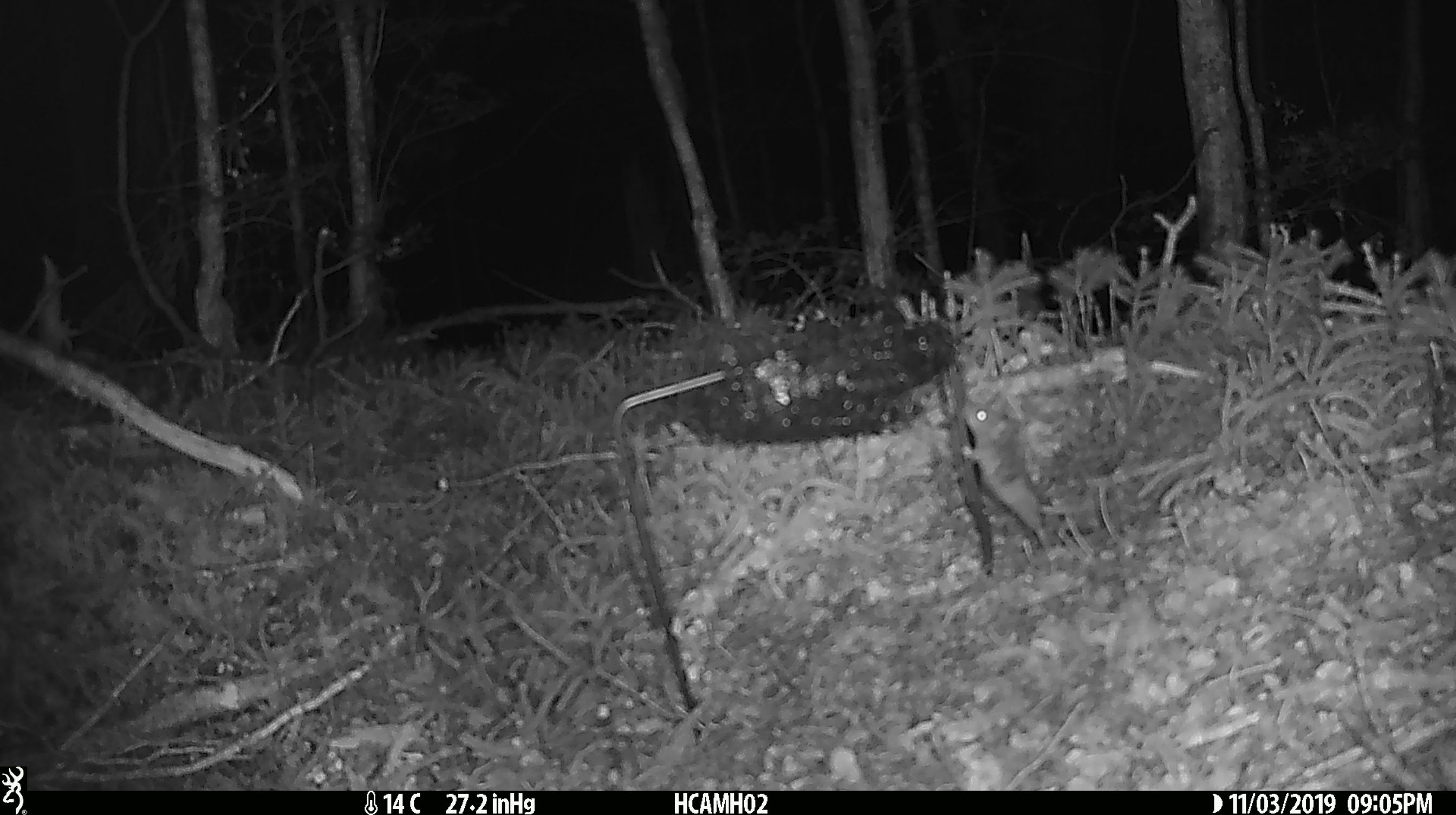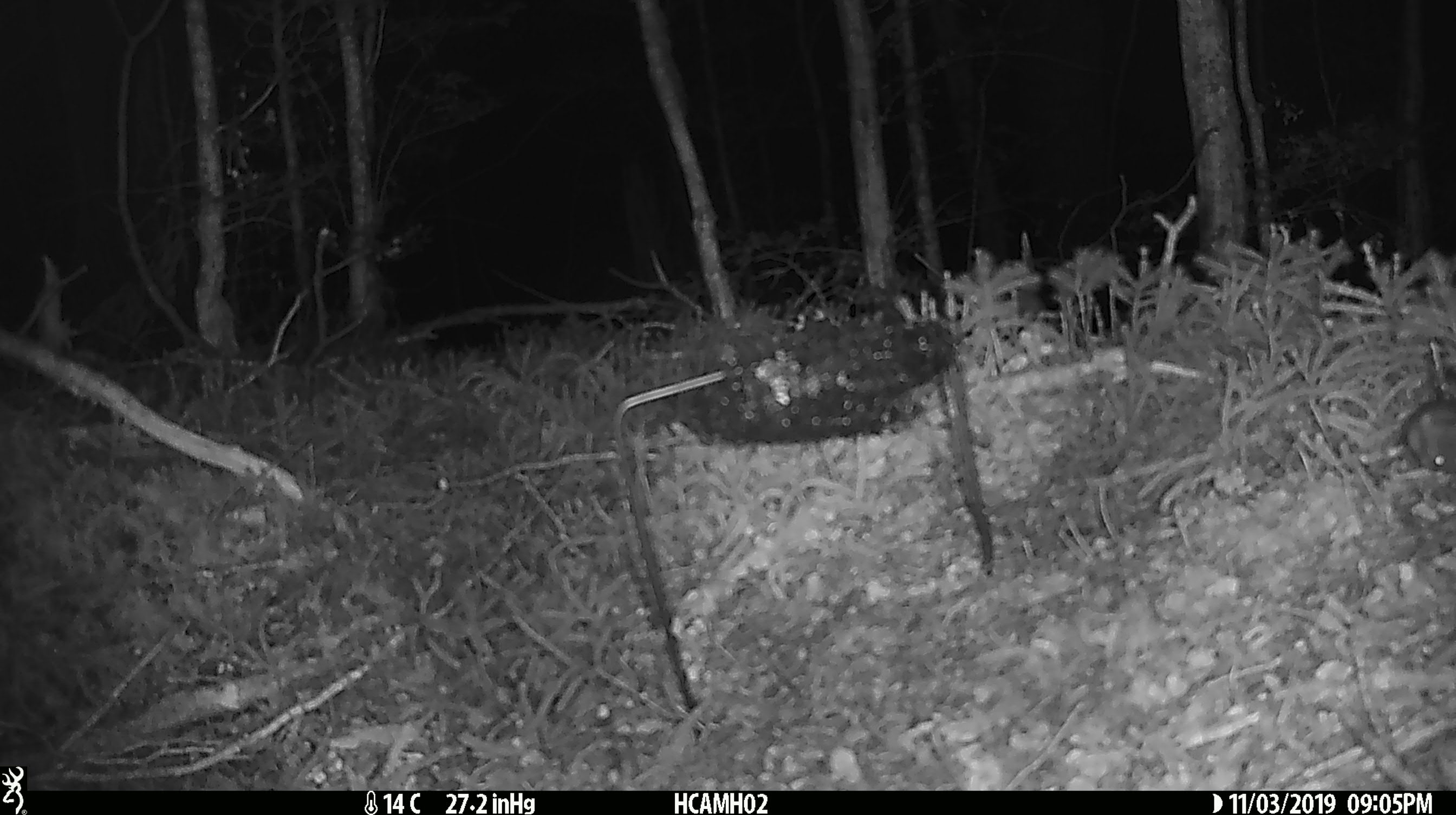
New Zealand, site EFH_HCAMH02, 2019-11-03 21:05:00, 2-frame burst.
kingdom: Animalia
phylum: Chordata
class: Mammalia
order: Rodentia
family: Muridae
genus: Mus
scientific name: Mus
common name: mouse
Mouse (Mus).